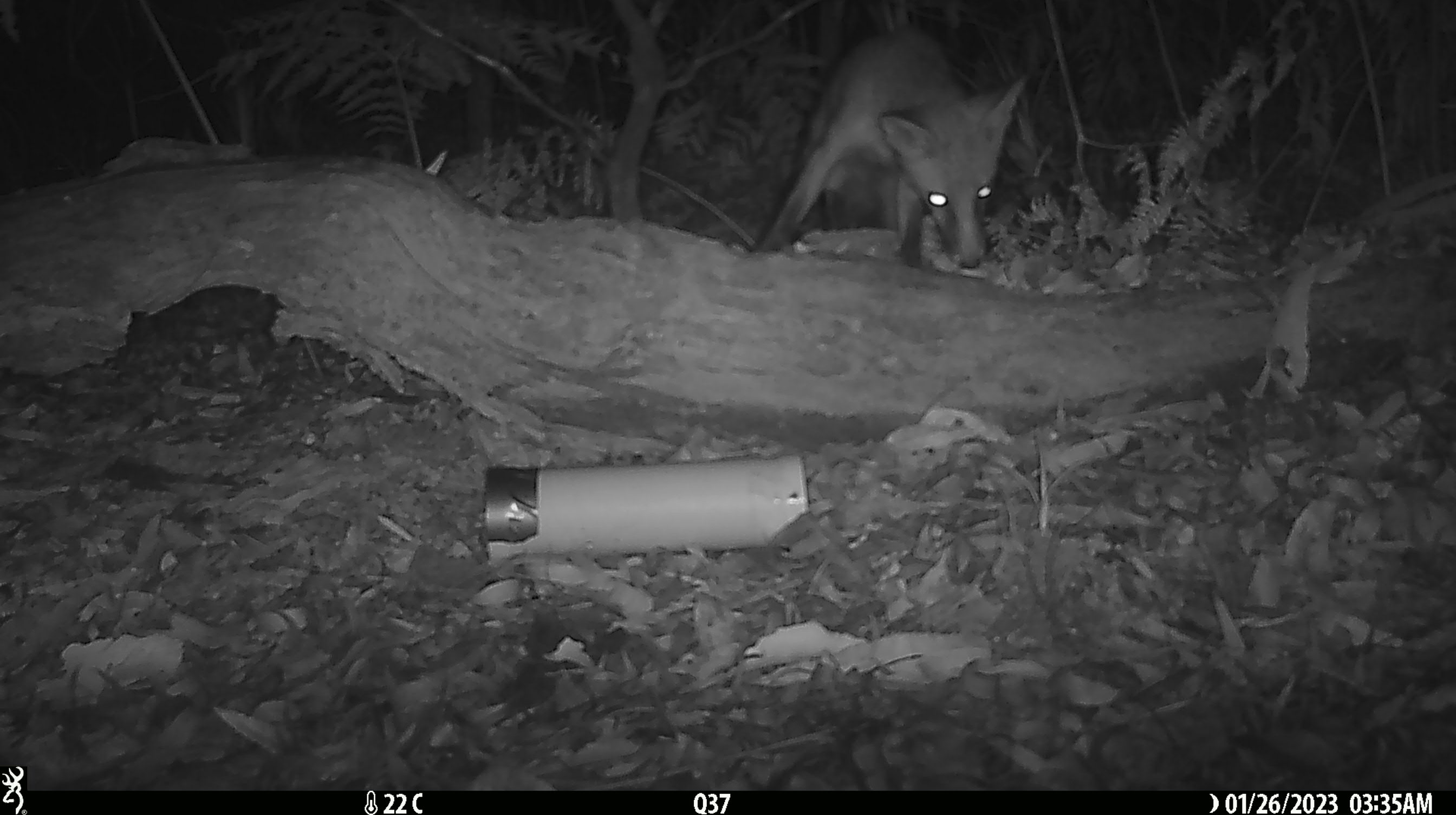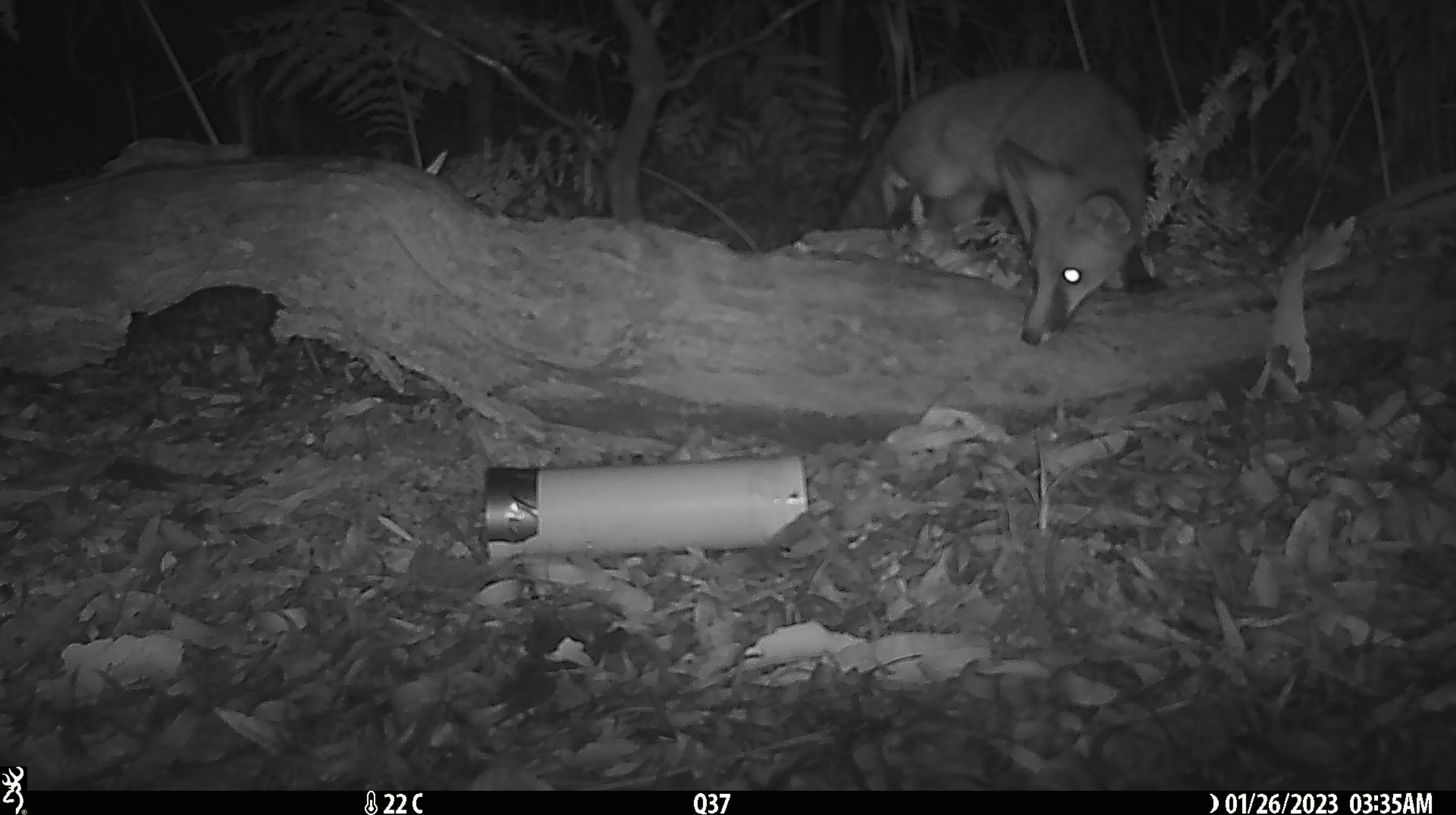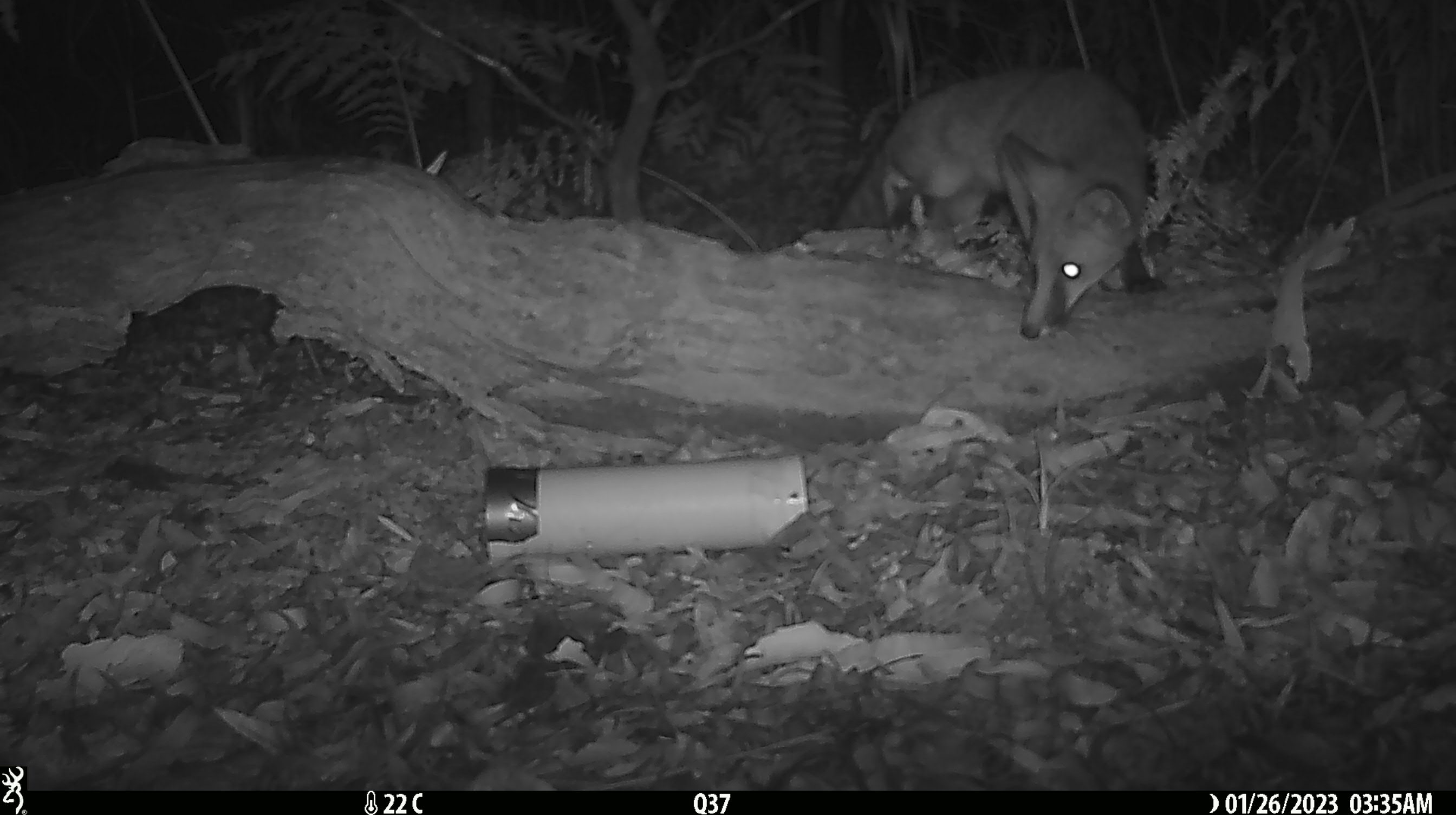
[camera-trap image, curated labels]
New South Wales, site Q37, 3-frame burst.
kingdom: Animalia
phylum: Chordata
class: Mammalia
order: Carnivora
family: Canidae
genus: Vulpes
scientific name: Vulpes vulpes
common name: red fox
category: fox